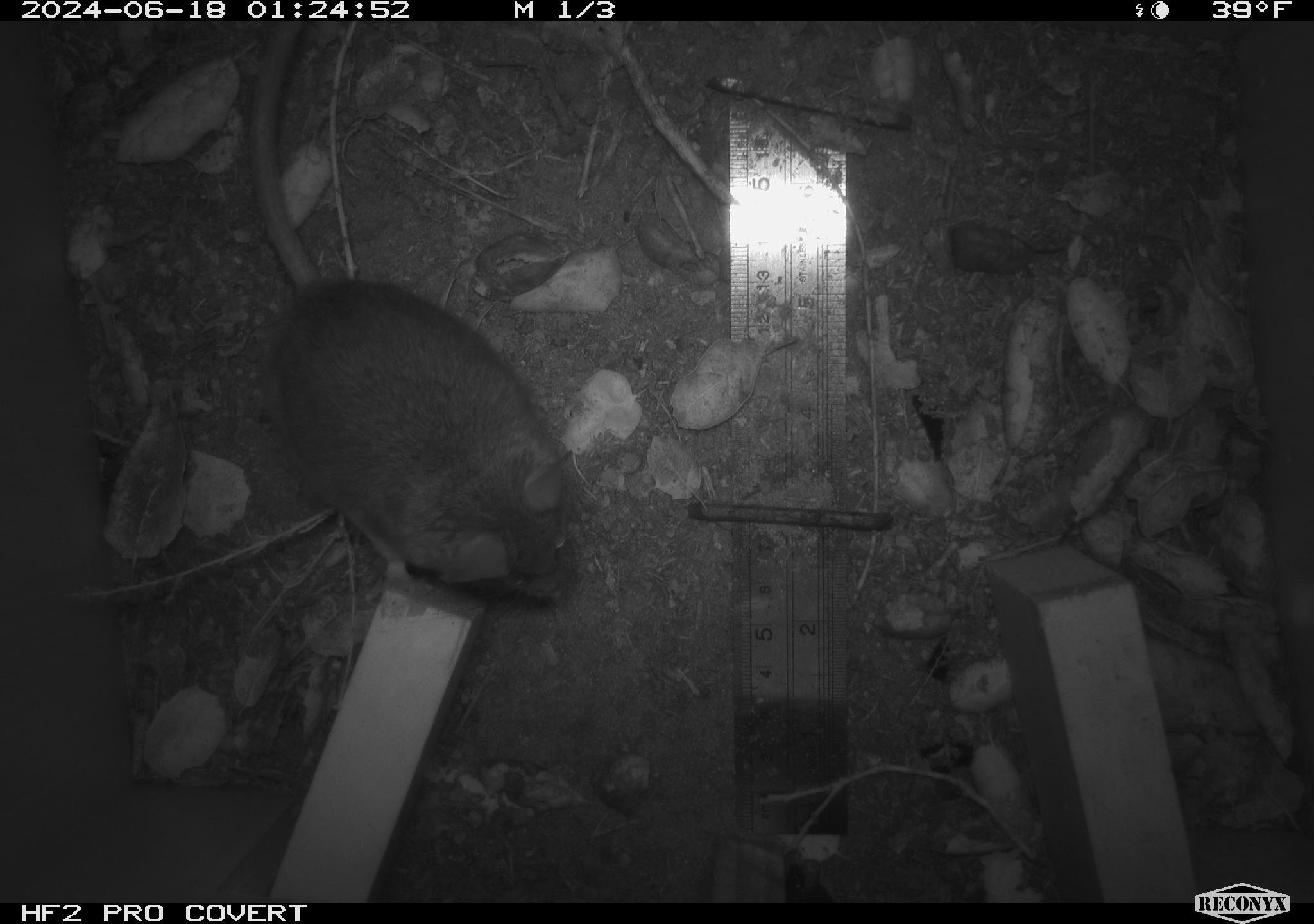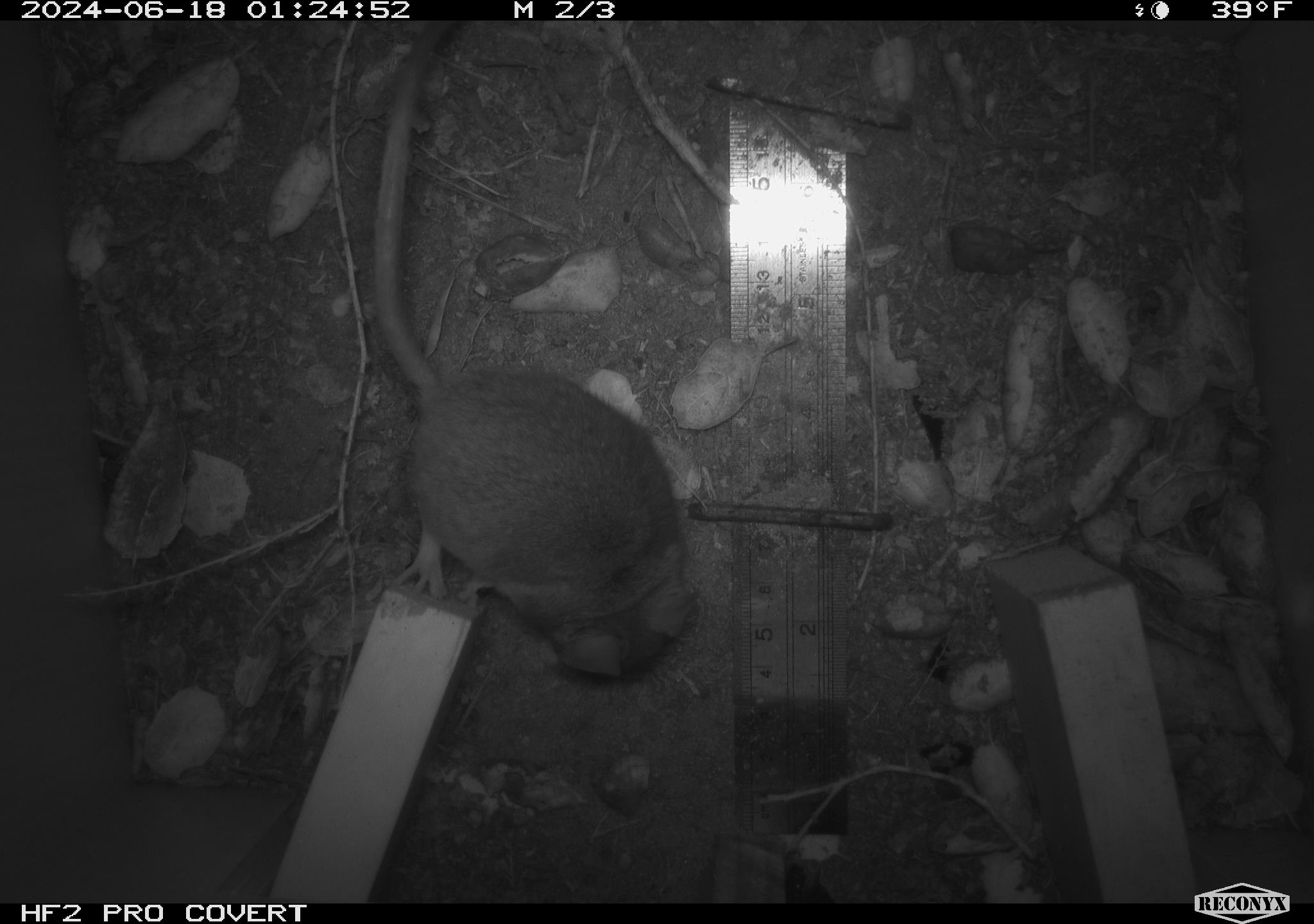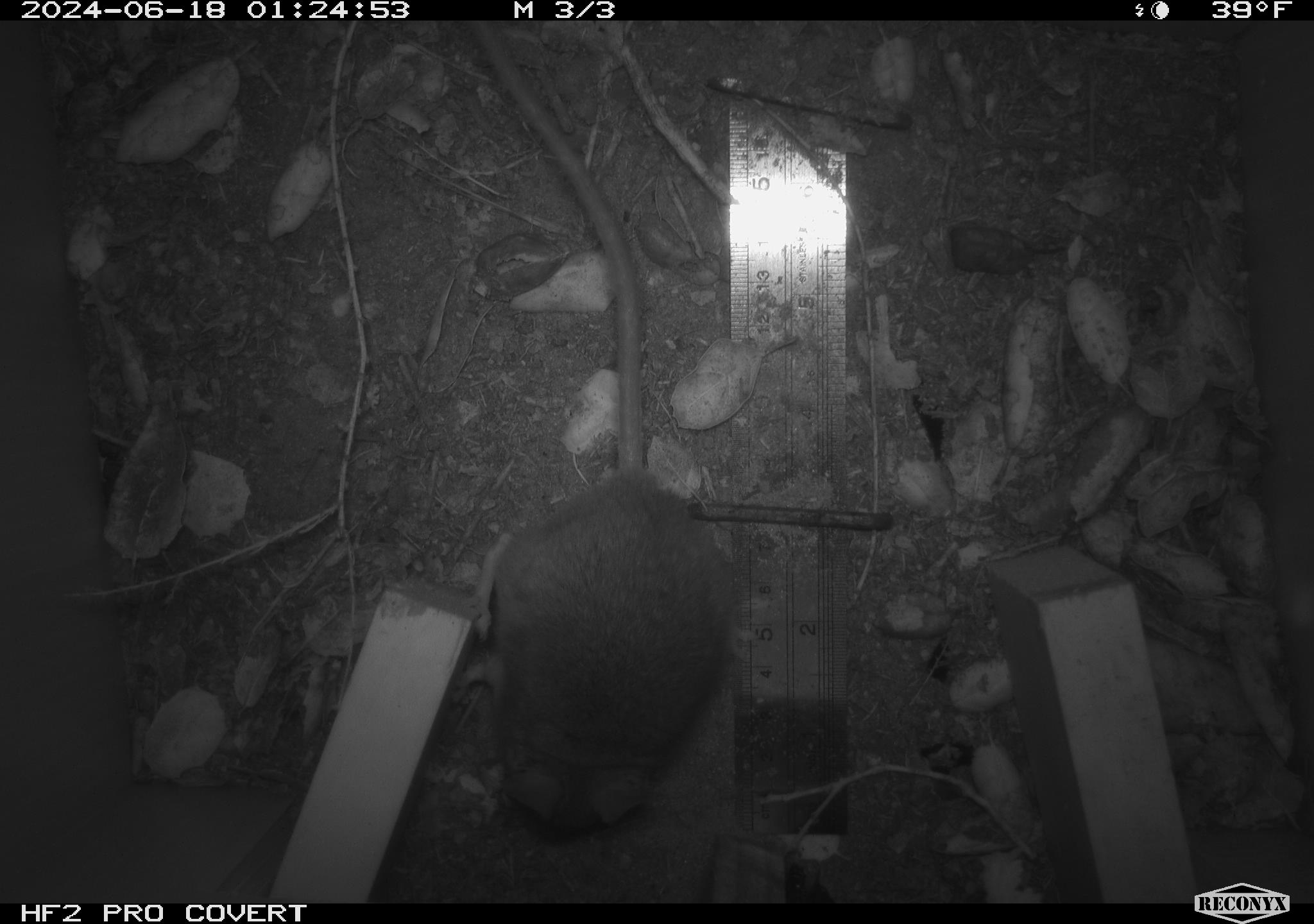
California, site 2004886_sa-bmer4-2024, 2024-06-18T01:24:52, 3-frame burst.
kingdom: Animalia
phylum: Chordata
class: Mammalia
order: Rodentia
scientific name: Rodentia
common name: woodrat or rat or mouse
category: woodrat or rat or mouse species